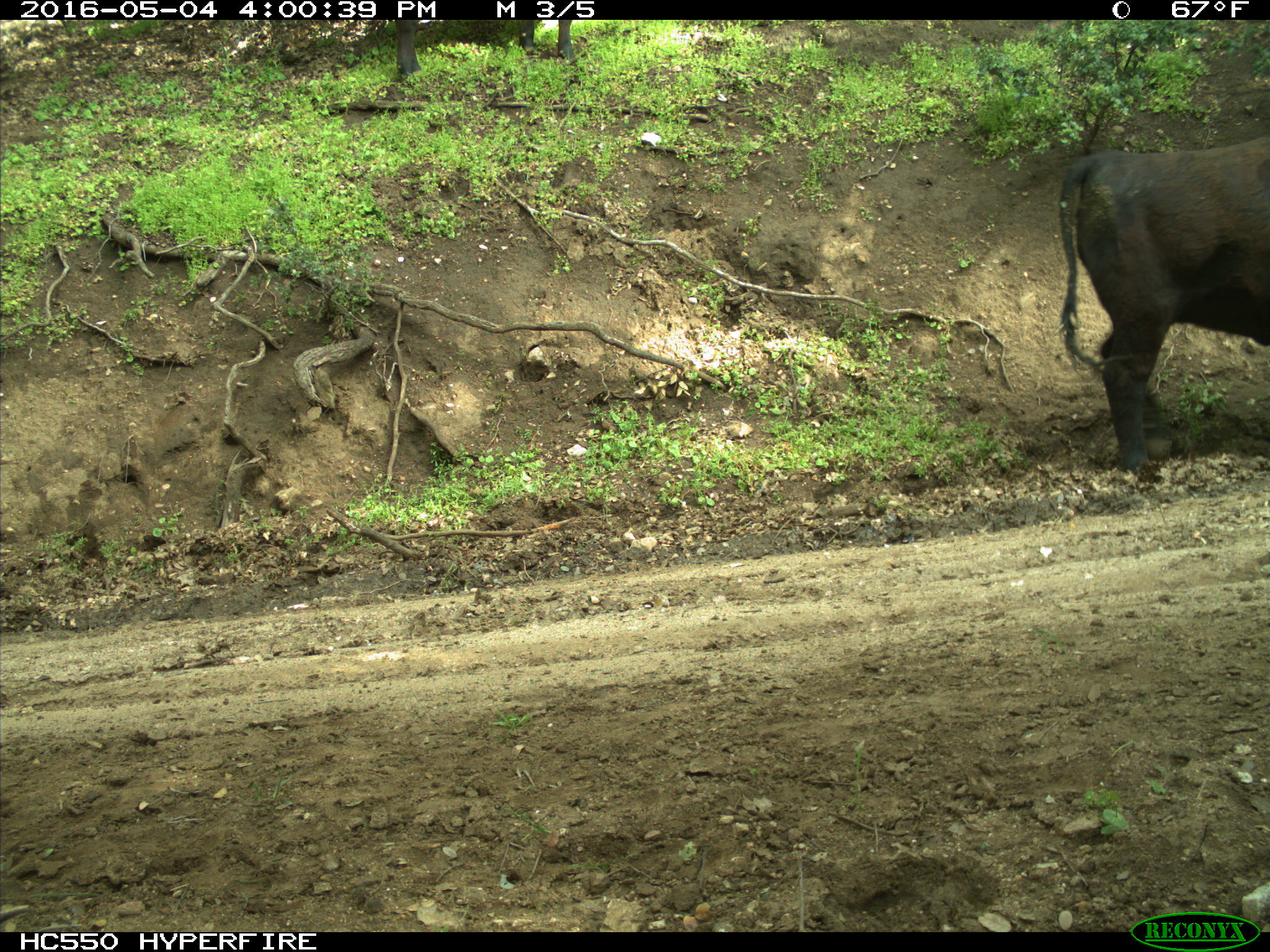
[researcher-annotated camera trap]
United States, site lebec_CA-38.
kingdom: Animalia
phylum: Chordata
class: Mammalia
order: Artiodactyla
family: Bovidae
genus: Bos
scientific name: Bos taurus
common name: domestic cow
Bos taurus (domestic cow).